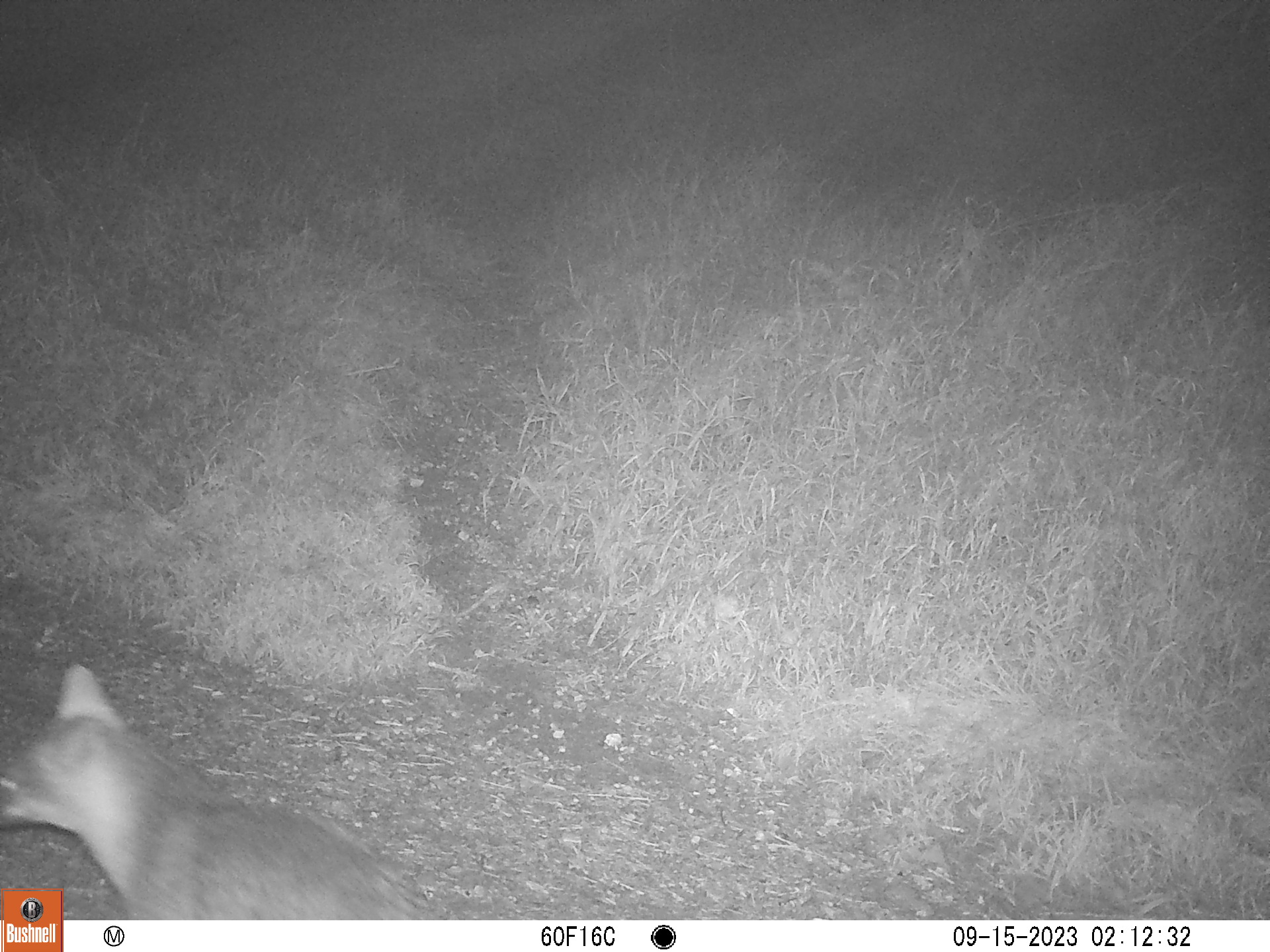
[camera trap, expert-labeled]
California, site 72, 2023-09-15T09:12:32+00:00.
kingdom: Animalia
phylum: Chordata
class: Mammalia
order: Carnivora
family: Canidae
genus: Urocyon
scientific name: Urocyon cinereoargenteus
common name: gray fox